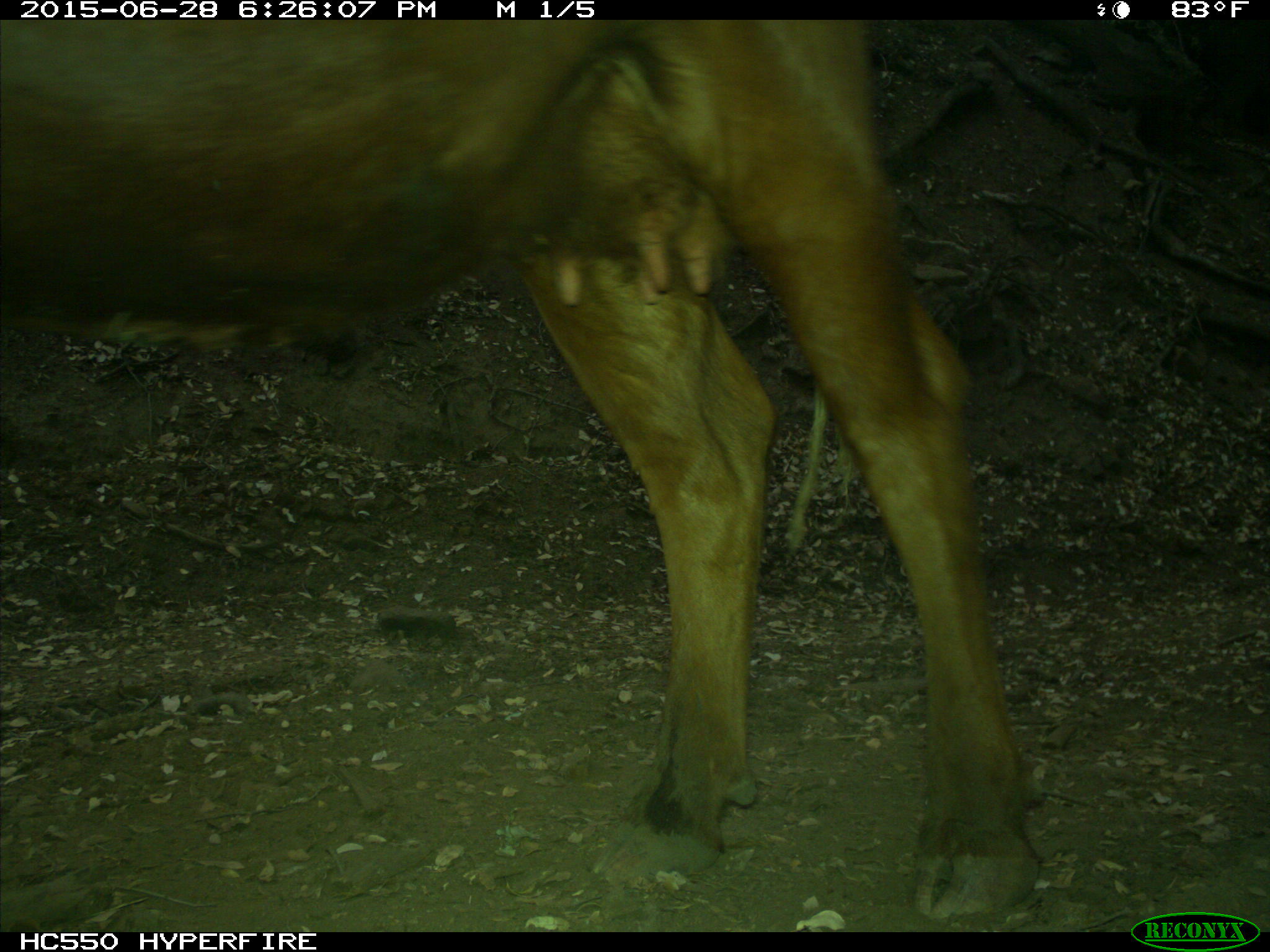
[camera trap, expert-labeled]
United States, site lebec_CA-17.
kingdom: Animalia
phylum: Chordata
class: Mammalia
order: Artiodactyla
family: Bovidae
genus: Bos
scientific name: Bos taurus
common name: domestic cow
Bos taurus (domestic cow).